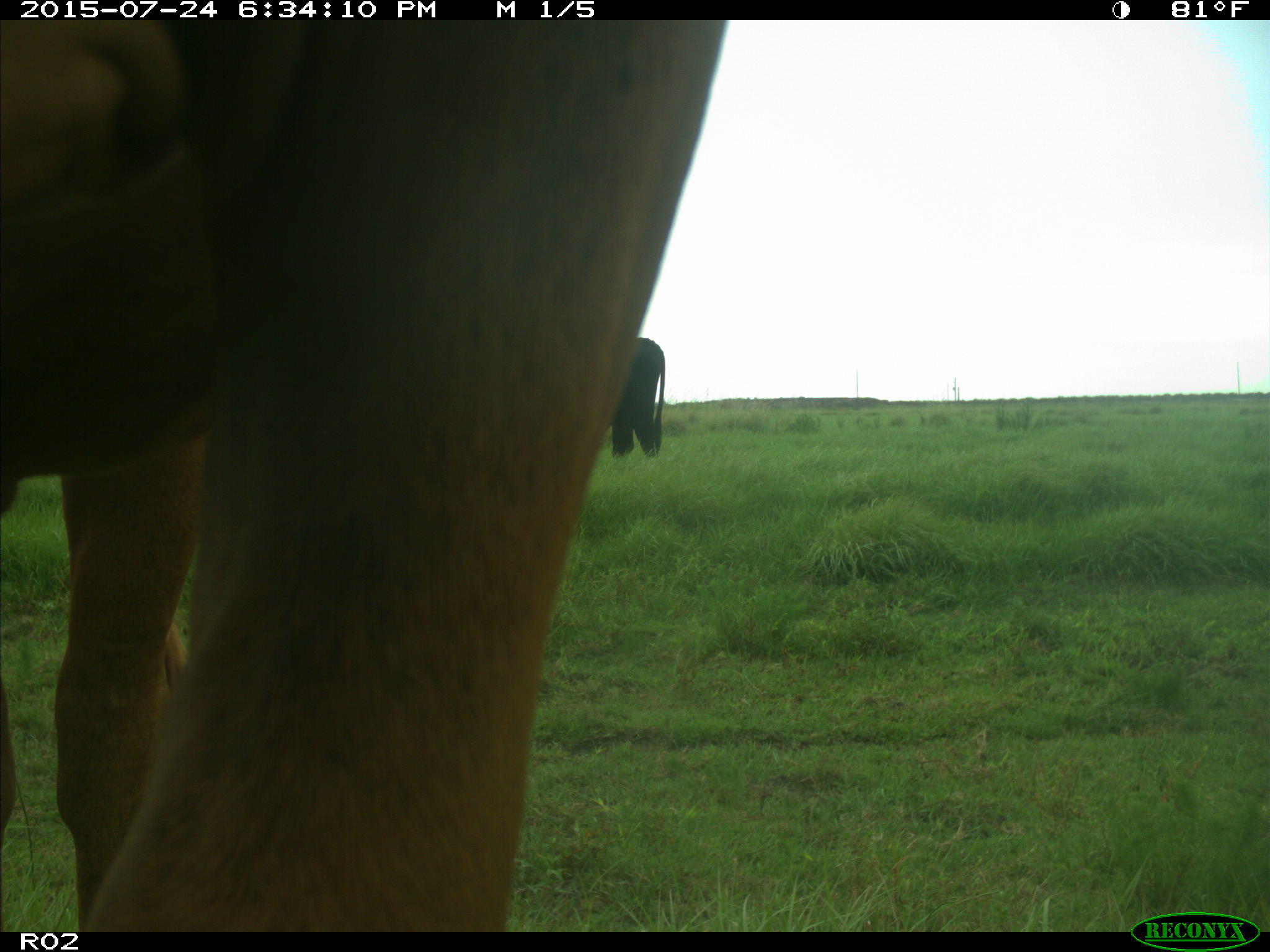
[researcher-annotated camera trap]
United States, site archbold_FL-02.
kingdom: Animalia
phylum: Chordata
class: Mammalia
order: Artiodactyla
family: Bovidae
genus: Bos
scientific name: Bos taurus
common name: domestic cow